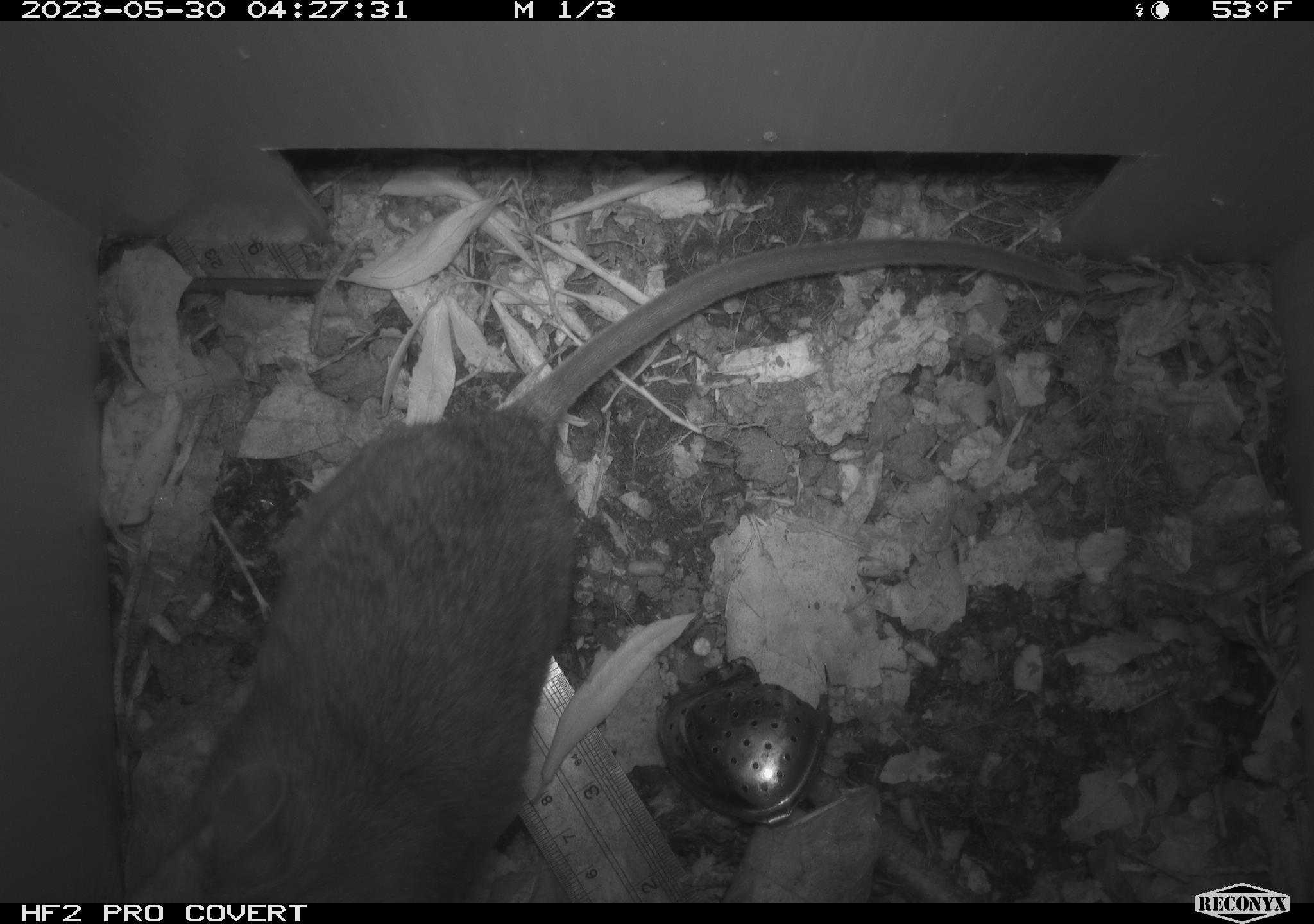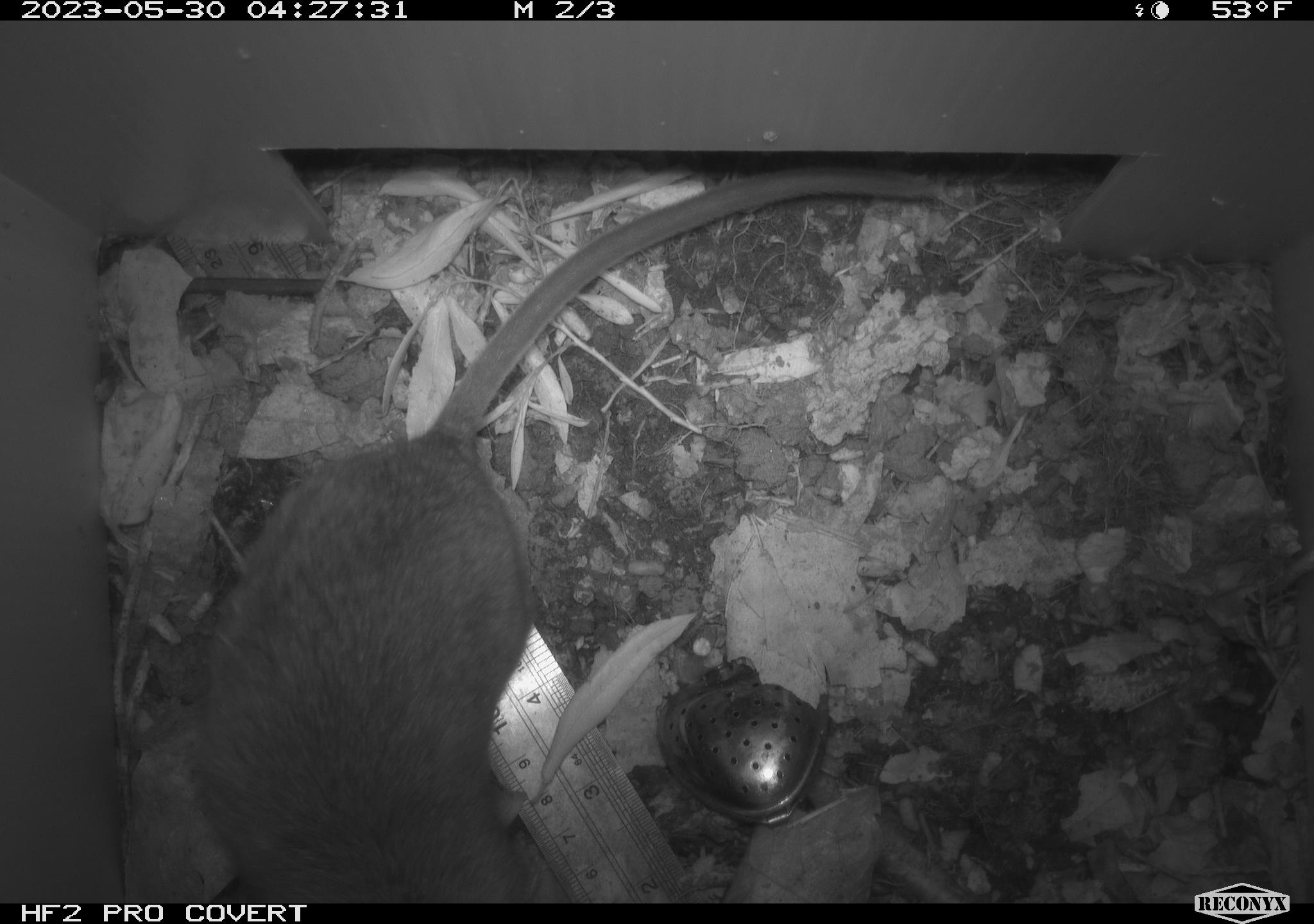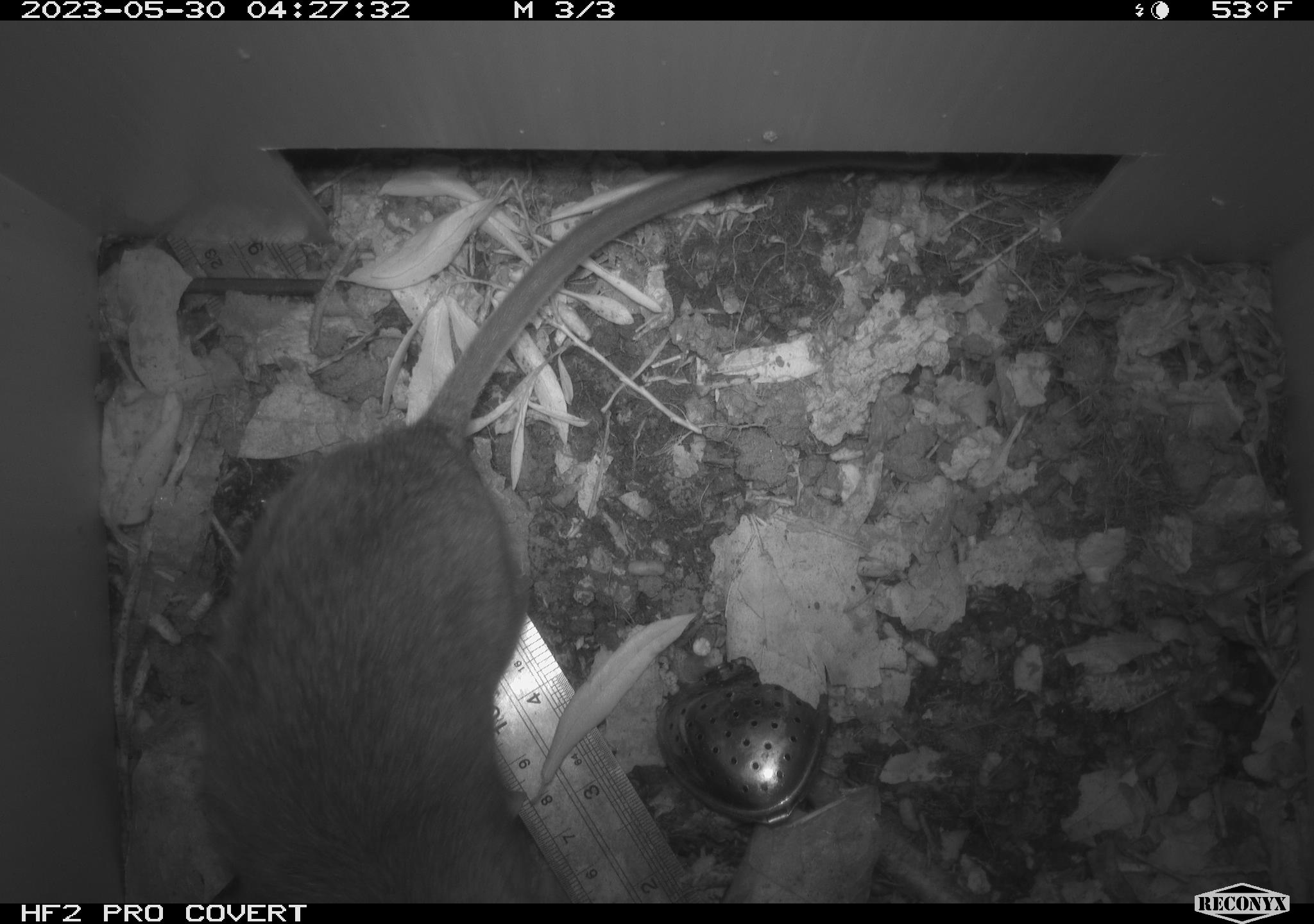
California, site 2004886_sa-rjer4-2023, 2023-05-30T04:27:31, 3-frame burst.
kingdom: Animalia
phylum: Chordata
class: Mammalia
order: Rodentia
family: Cricetidae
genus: Neotoma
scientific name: Neotoma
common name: pack rat or woodrat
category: neotoma species